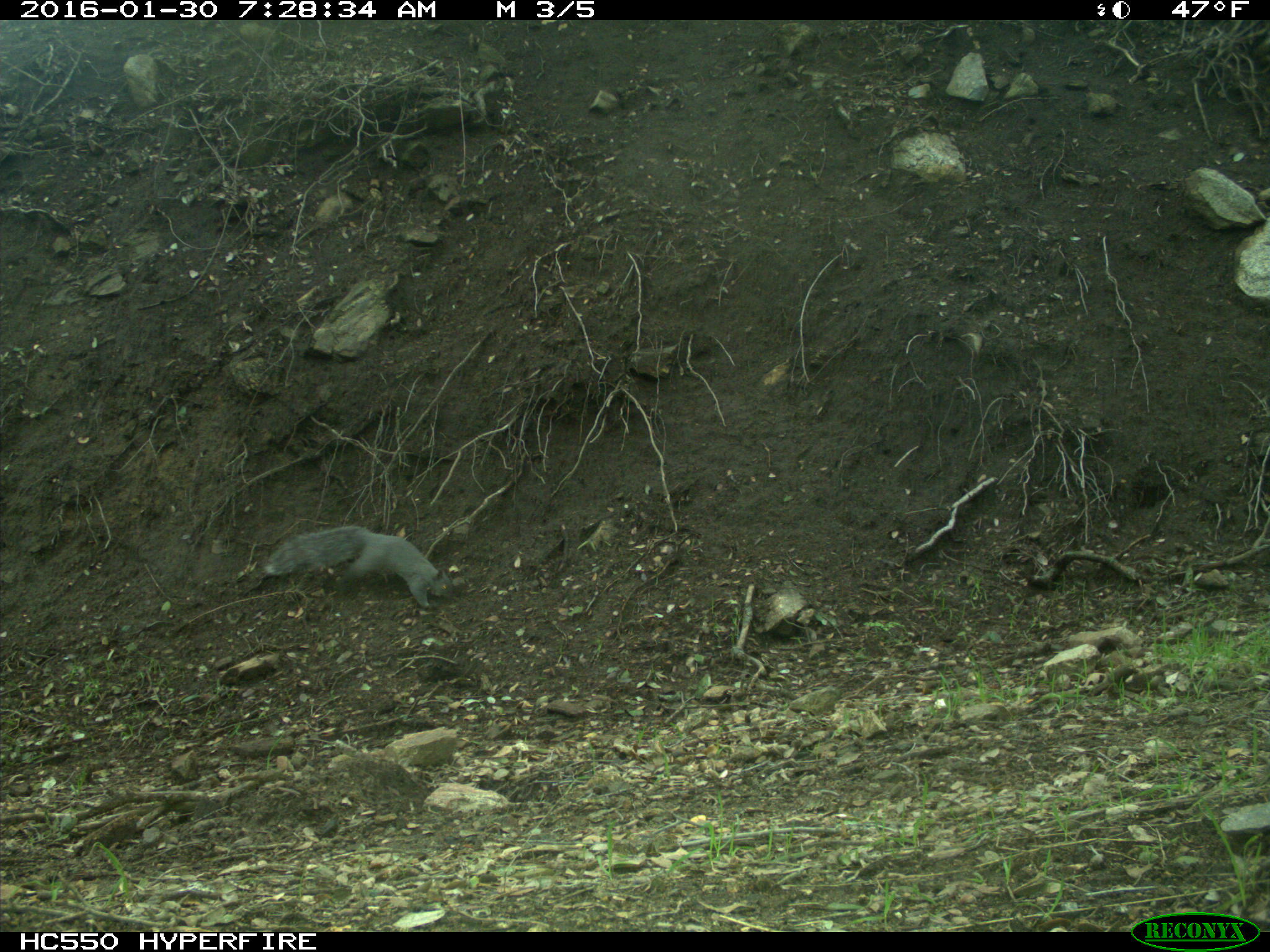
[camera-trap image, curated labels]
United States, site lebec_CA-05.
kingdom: Animalia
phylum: Chordata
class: Mammalia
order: Rodentia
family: Sciuridae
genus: Sciurus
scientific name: Sciurus carolinensis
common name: eastern gray squirrel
Sciurus carolinensis (eastern gray squirrel).